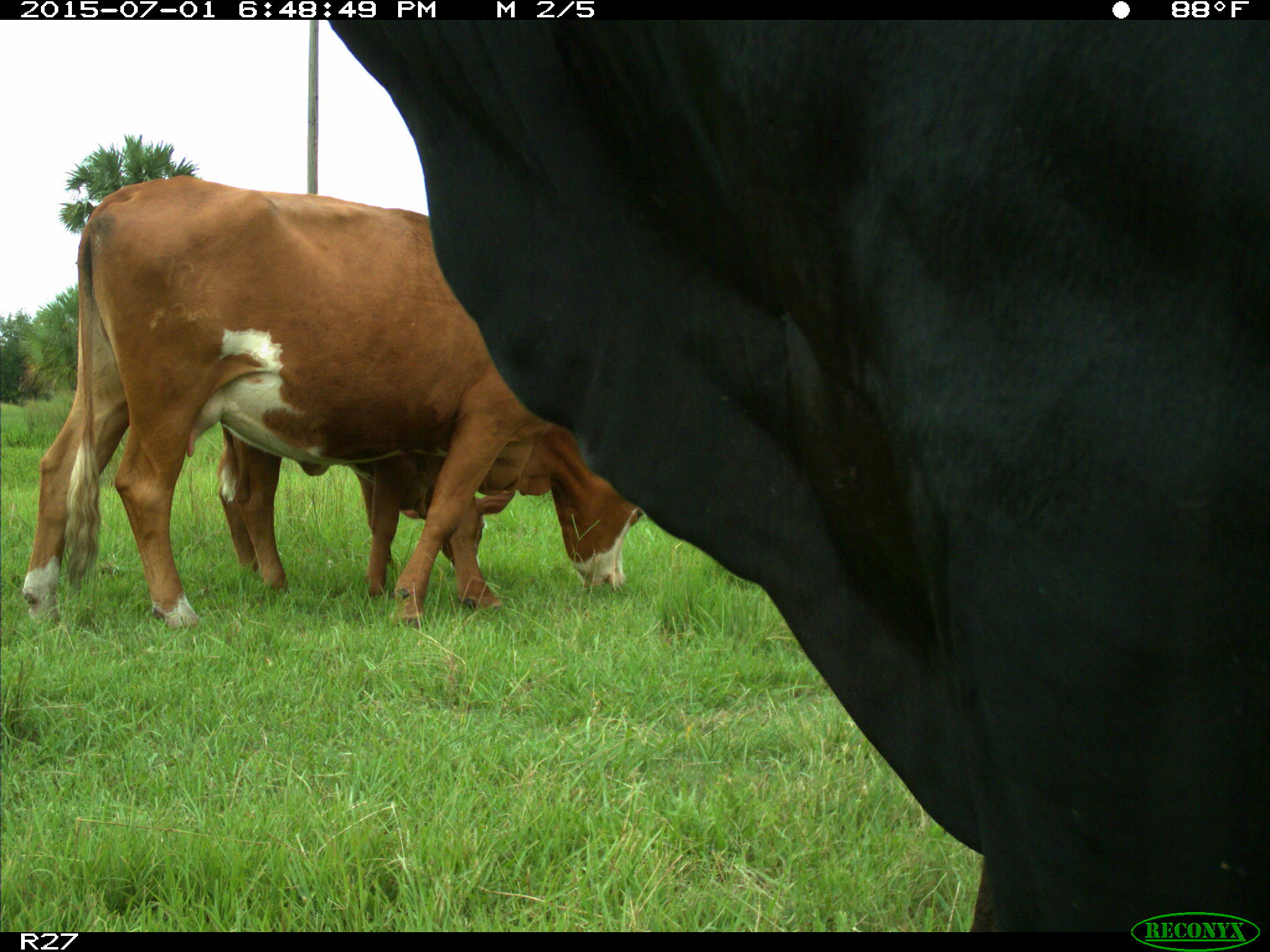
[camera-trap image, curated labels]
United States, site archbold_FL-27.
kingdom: Animalia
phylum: Chordata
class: Mammalia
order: Artiodactyla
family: Bovidae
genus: Bos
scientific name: Bos taurus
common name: domestic cow